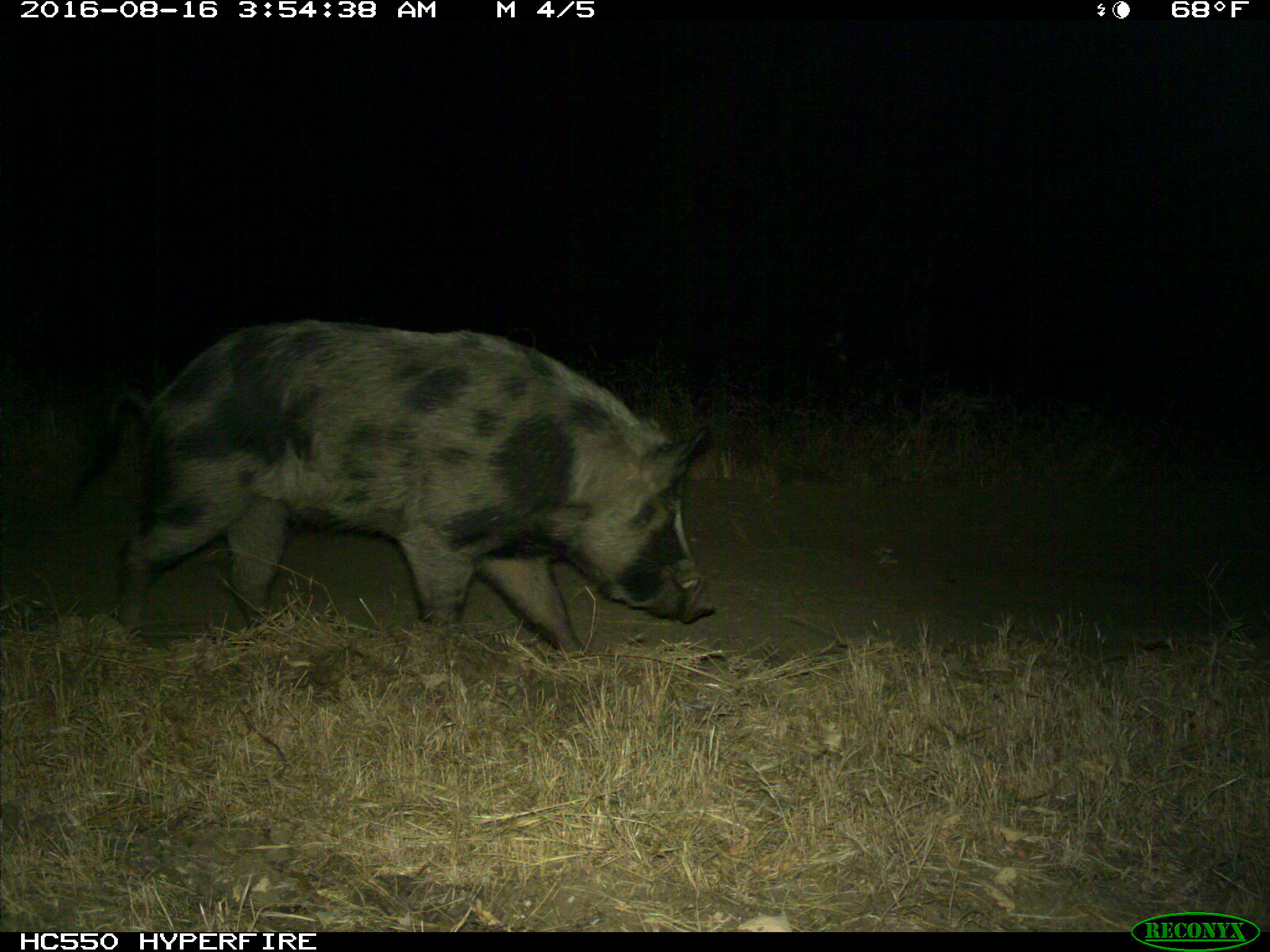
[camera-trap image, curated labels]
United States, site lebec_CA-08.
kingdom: Animalia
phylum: Chordata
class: Mammalia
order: Artiodactyla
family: Suidae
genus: Sus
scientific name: Sus scrofa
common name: wild boar